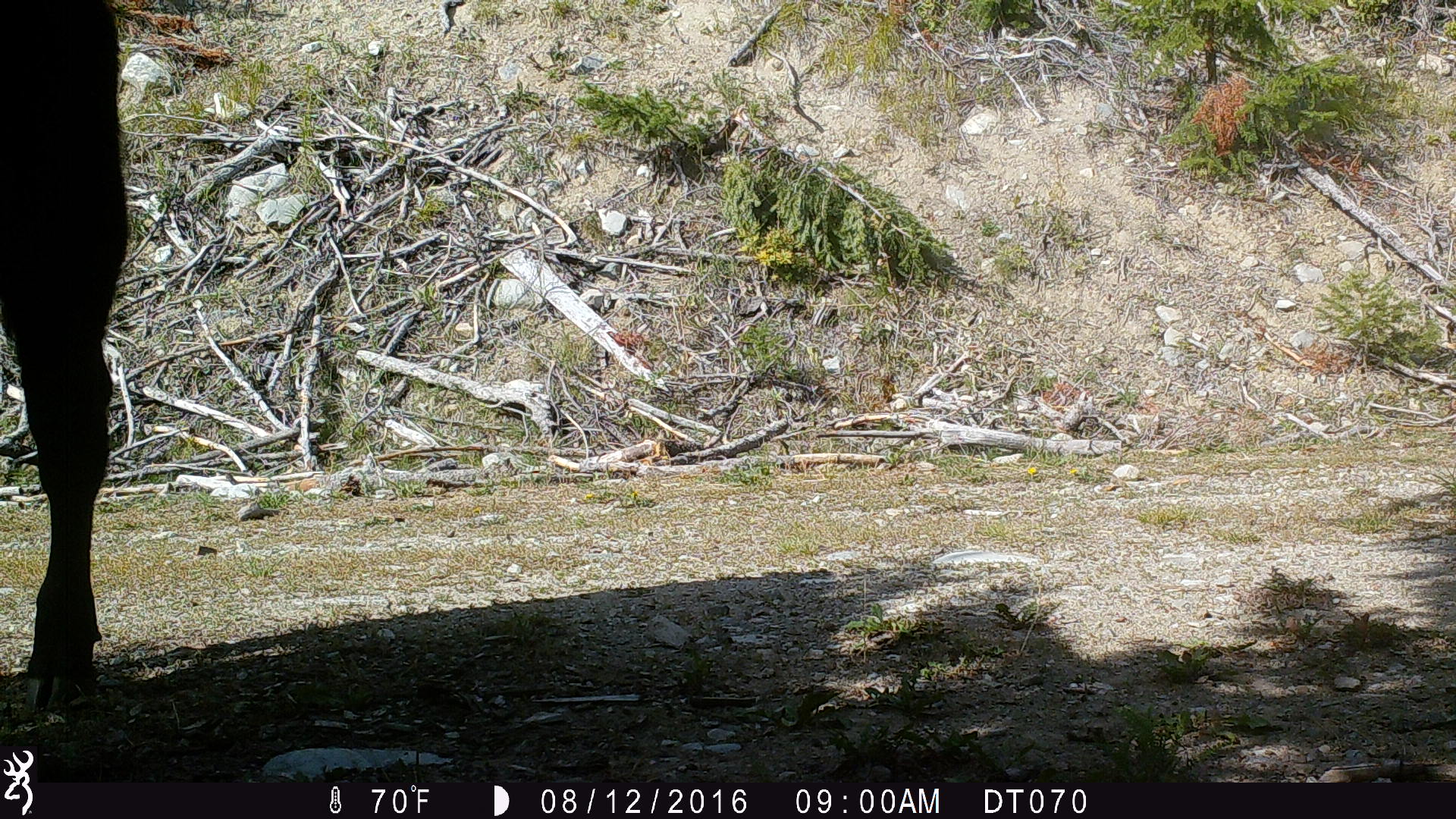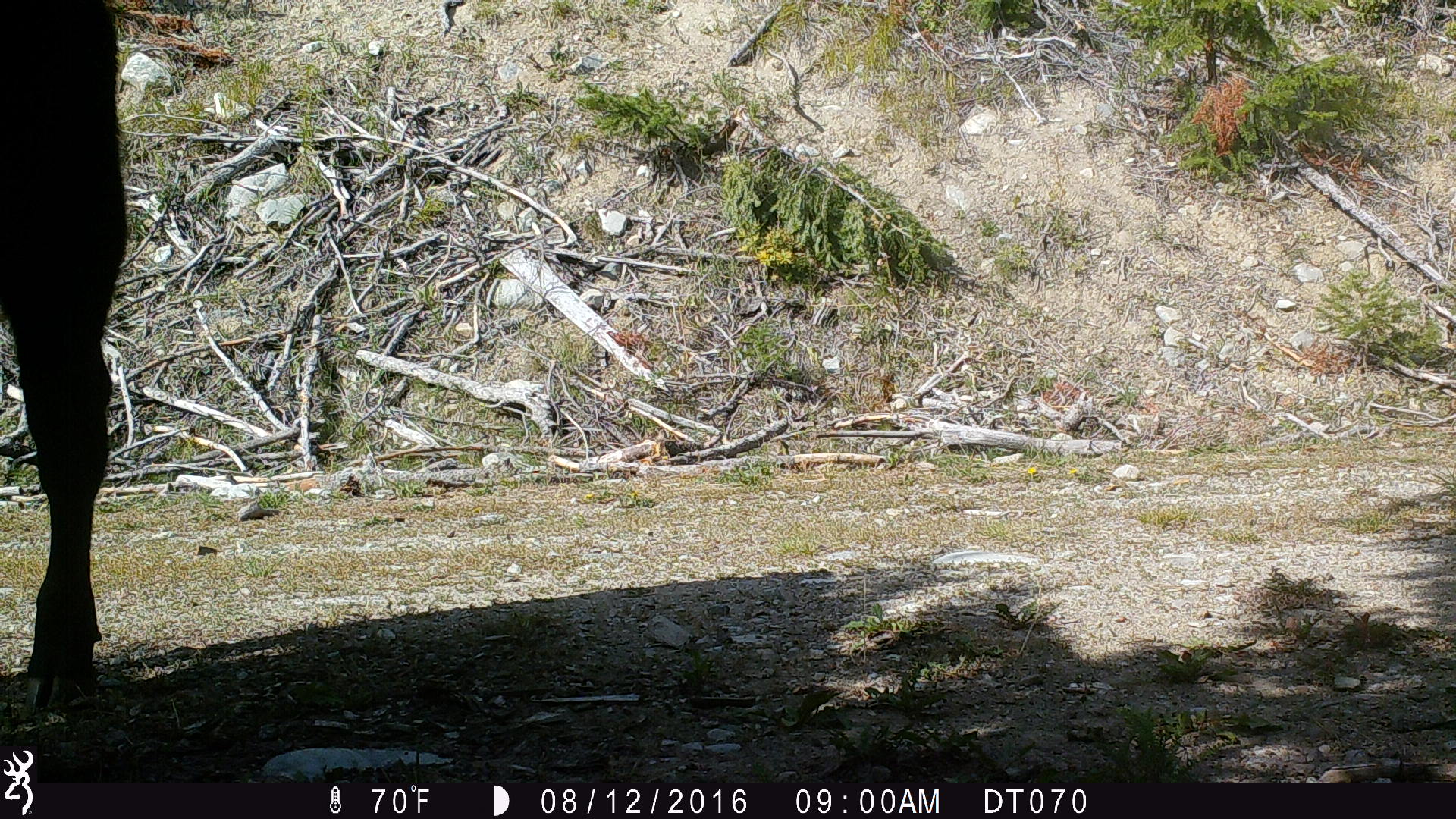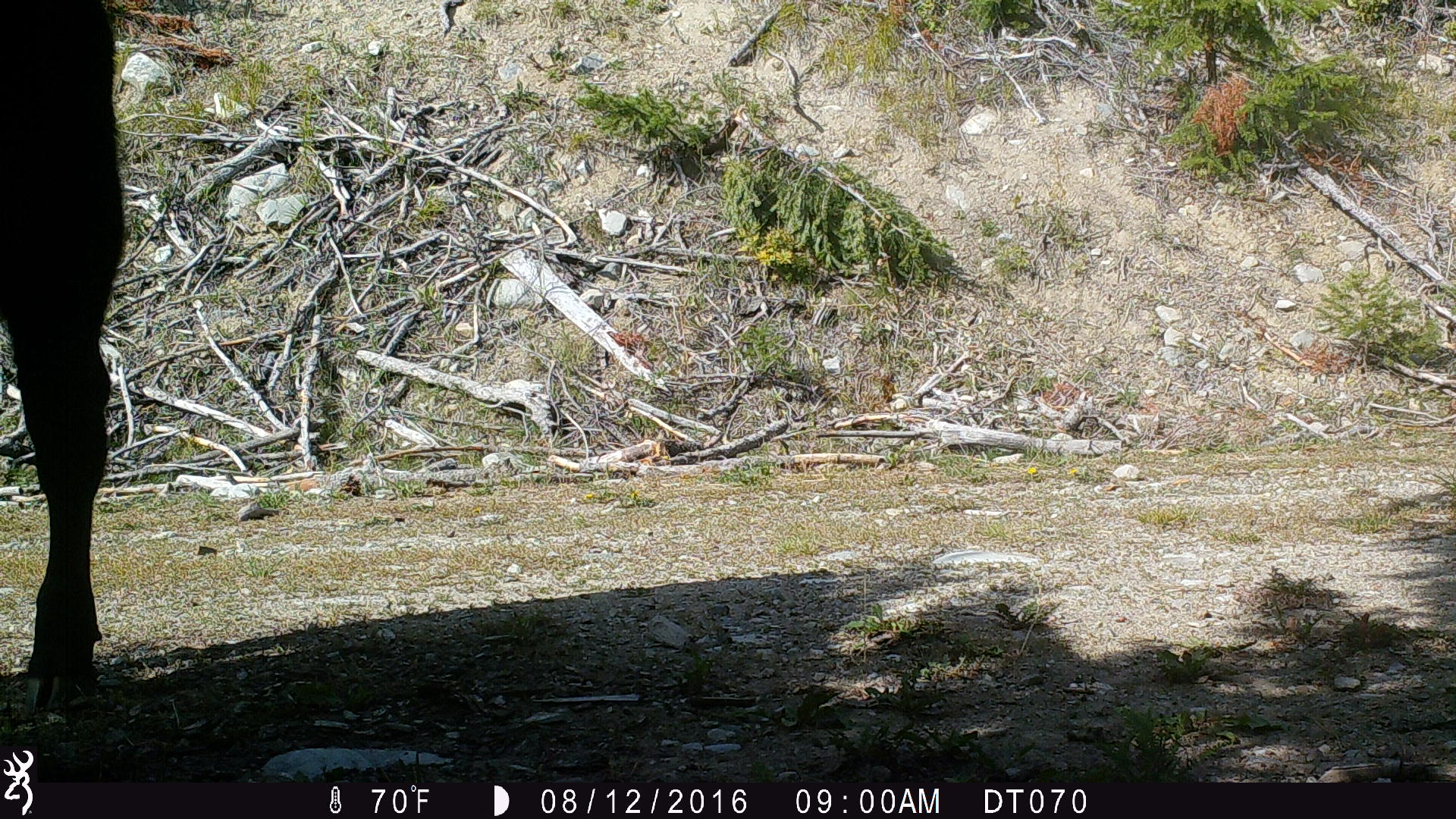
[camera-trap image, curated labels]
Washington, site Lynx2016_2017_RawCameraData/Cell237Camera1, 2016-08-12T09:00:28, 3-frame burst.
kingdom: Animalia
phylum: Chordata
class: Mammalia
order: Artiodactyla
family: Bovidae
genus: Bos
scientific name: Bos taurus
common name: domestic cattle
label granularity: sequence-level